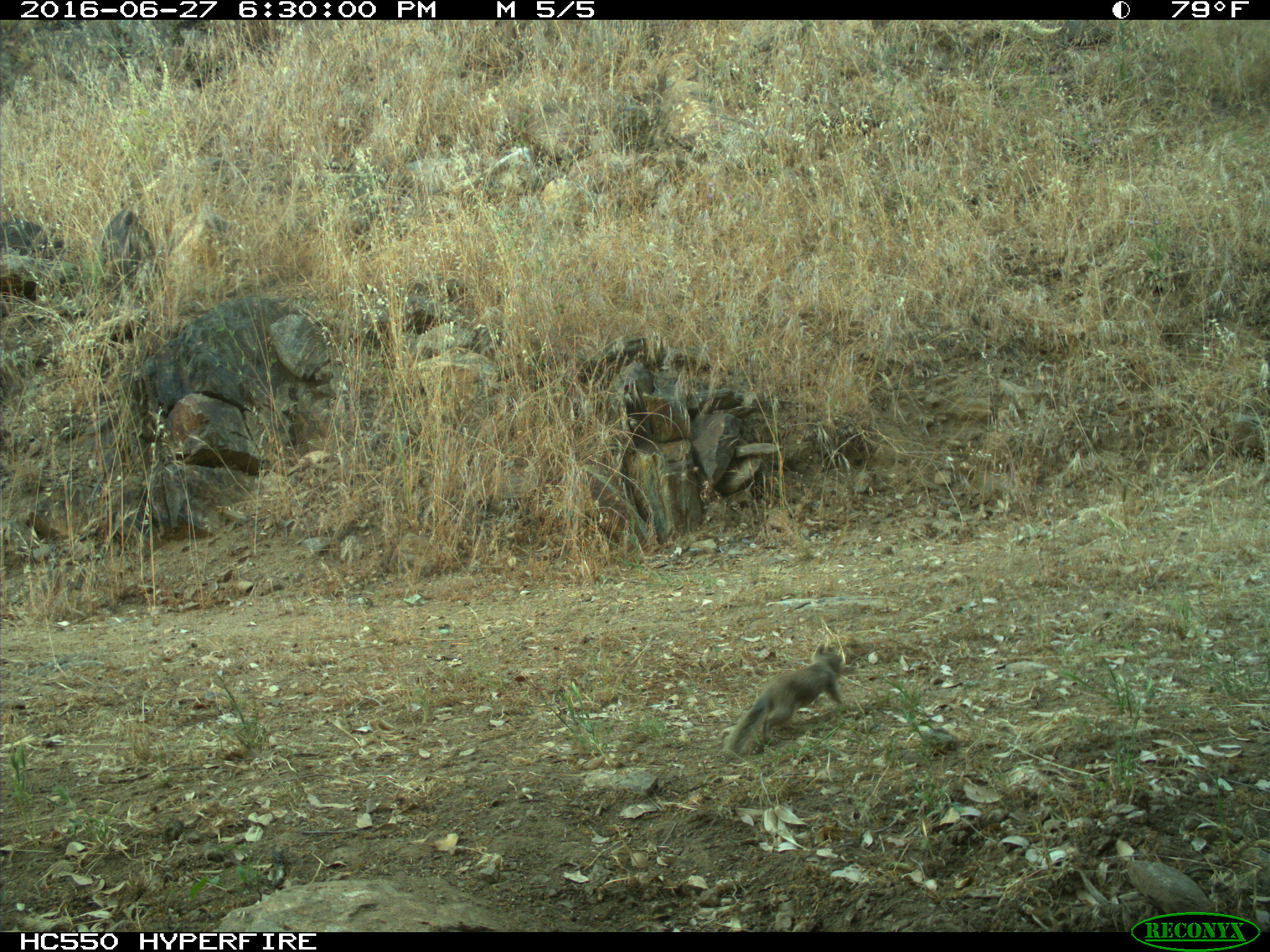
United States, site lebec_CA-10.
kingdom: Animalia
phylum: Chordata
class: Mammalia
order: Rodentia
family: Sciuridae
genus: Otospermophilus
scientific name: Otospermophilus beecheyi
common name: california ground squirrel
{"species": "Otospermophilus beecheyi (california ground squirrel)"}